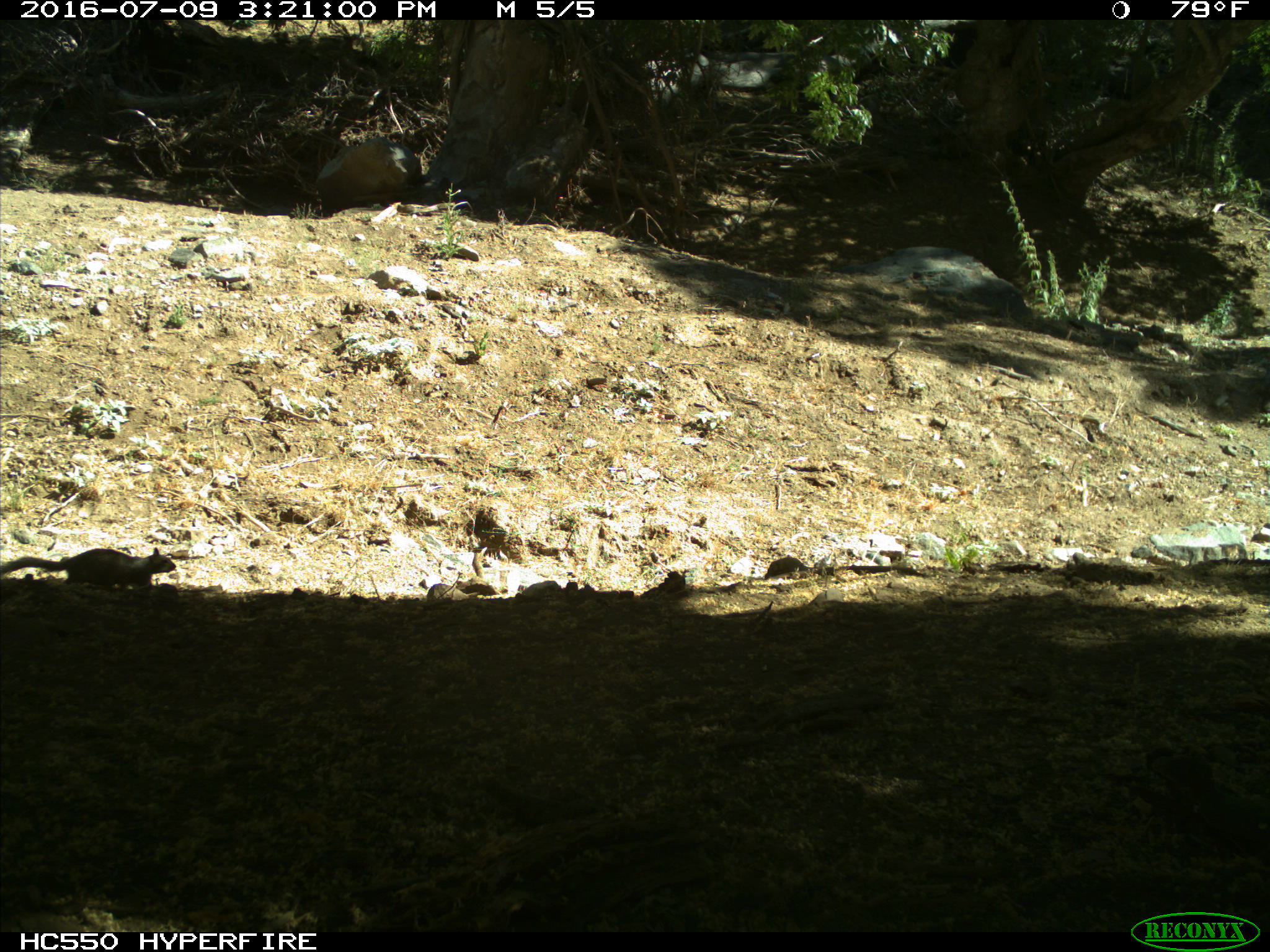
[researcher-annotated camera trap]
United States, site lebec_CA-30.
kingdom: Animalia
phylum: Chordata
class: Mammalia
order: Rodentia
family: Sciuridae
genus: Otospermophilus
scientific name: Otospermophilus beecheyi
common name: california ground squirrel